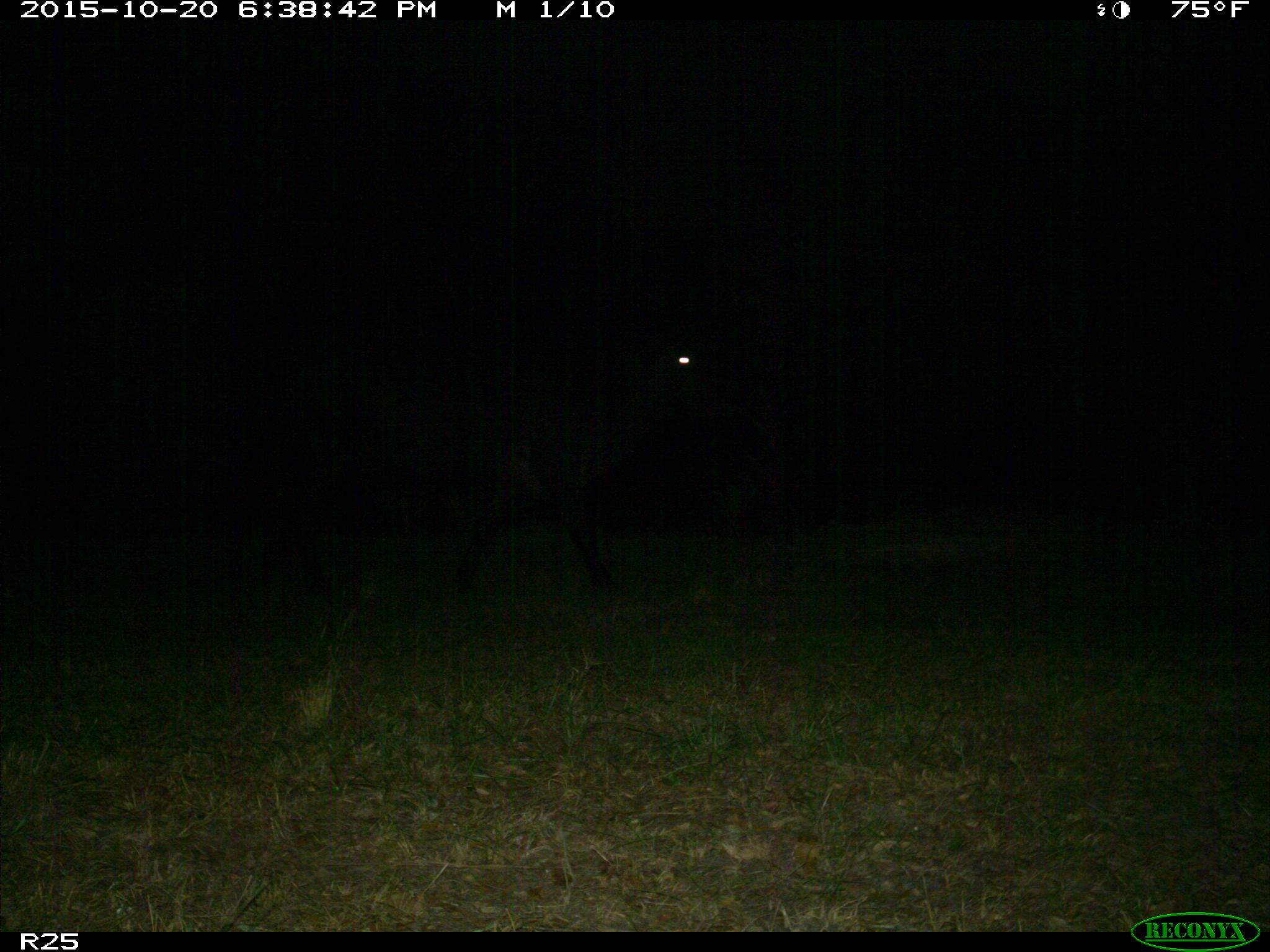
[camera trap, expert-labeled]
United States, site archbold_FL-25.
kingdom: Animalia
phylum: Chordata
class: Mammalia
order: Artiodactyla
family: Bovidae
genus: Bos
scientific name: Bos taurus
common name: domestic cow